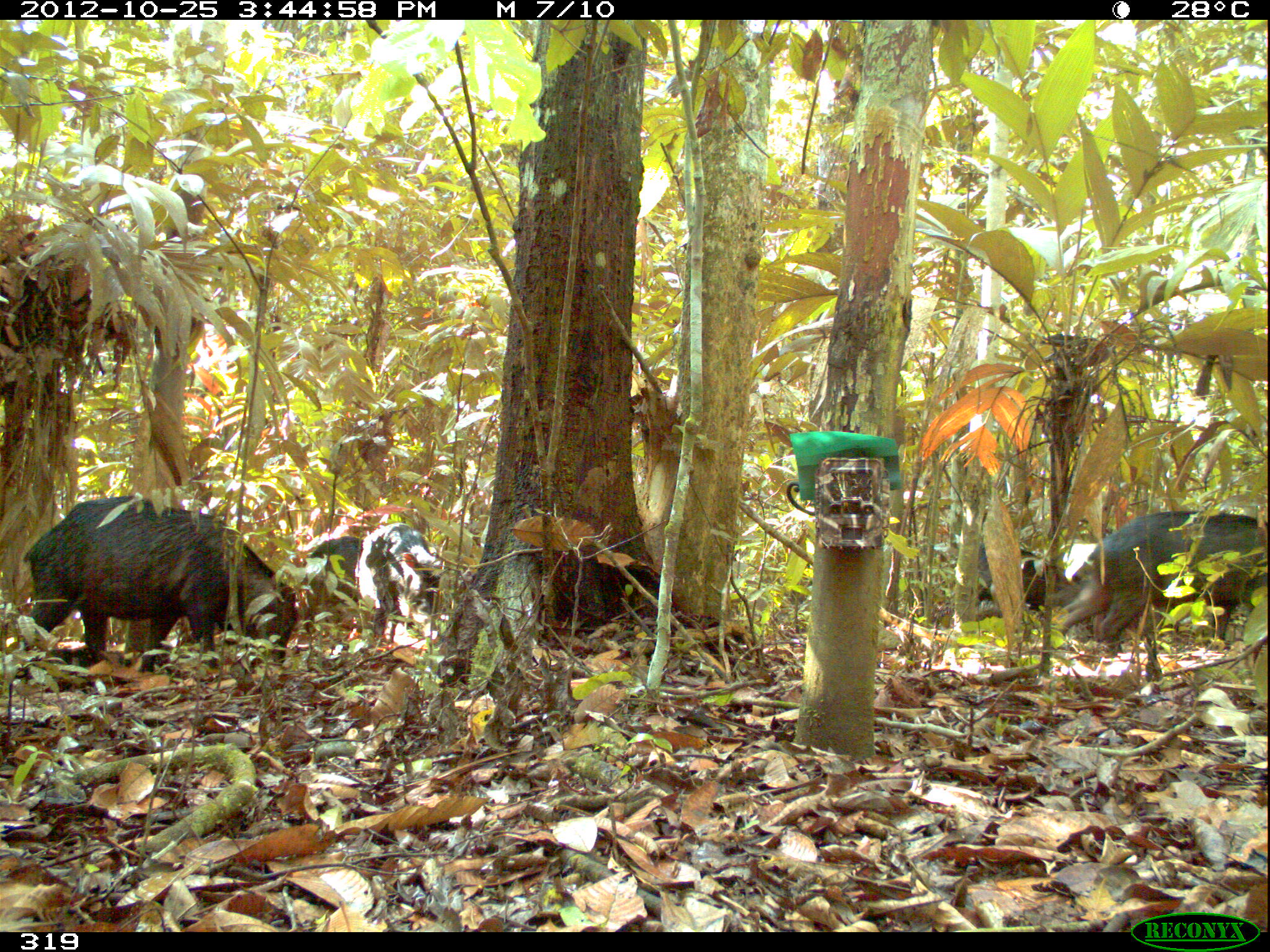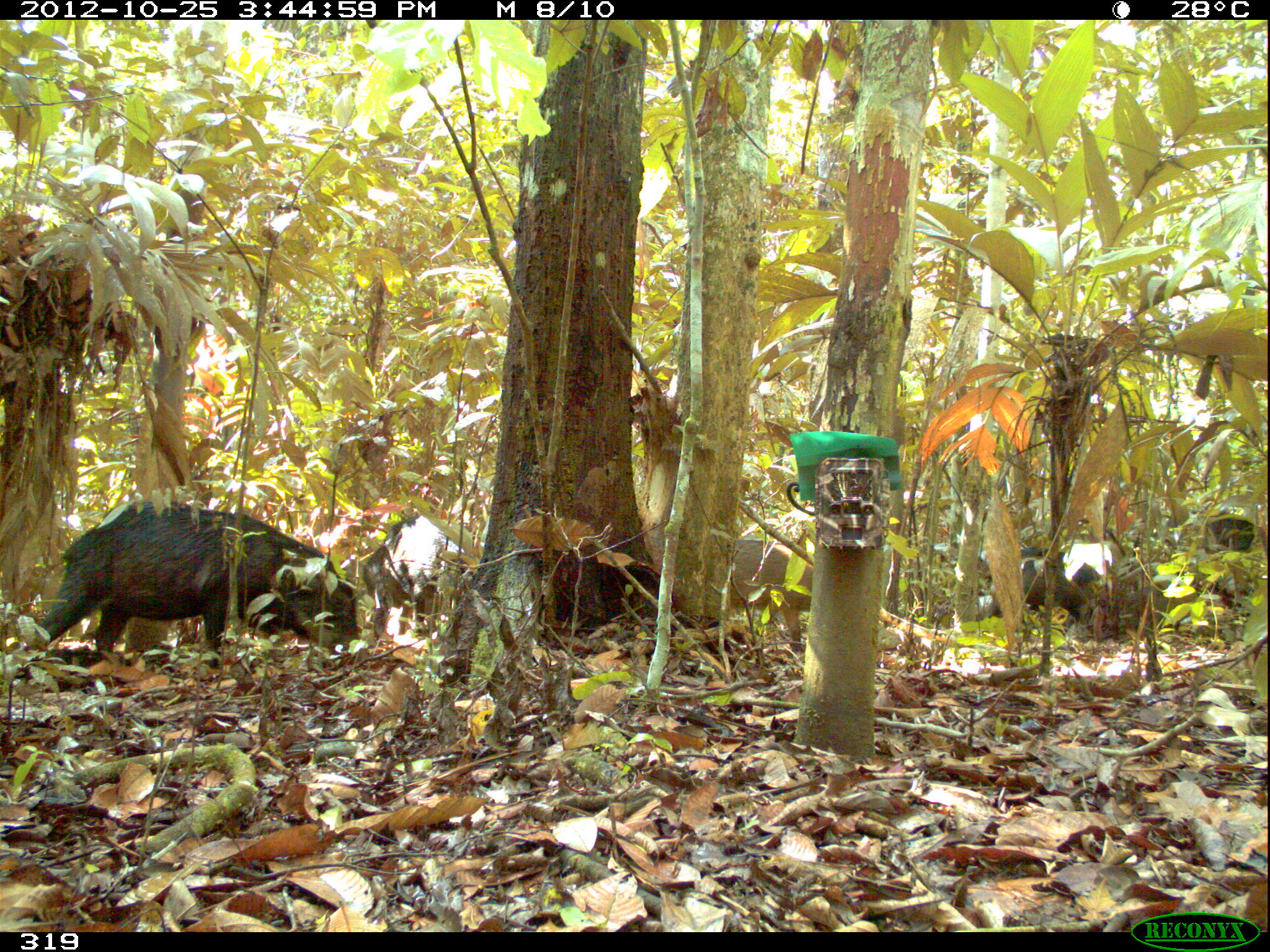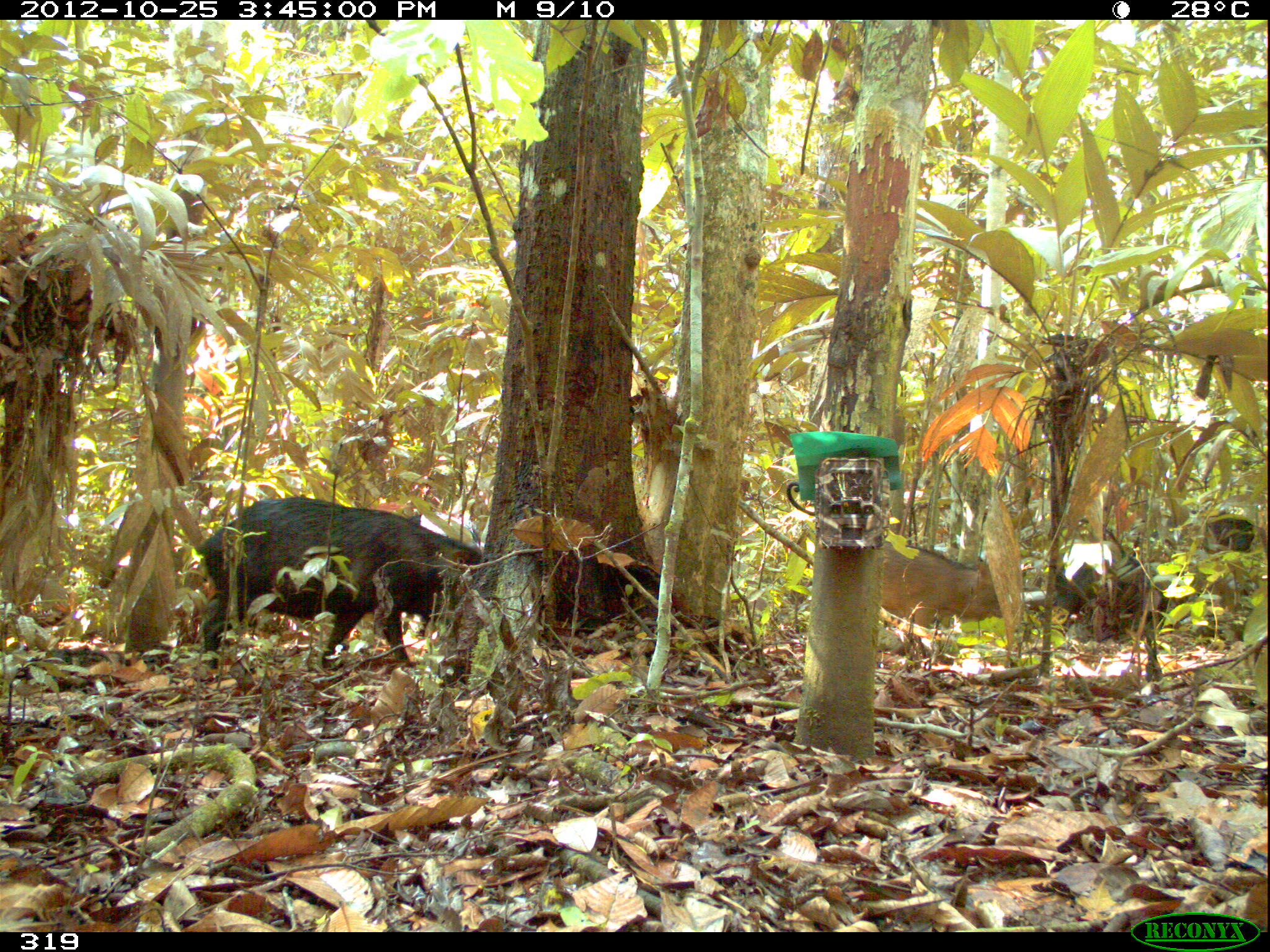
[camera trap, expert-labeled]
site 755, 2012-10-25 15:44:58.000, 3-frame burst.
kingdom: Animalia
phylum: Chordata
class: Mammalia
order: Artiodactyla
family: Tayassuidae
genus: Tayassu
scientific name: Tayassu pecari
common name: white-lipped peccary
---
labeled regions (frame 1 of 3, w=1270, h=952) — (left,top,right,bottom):
tayassu pecari: (12,493,295,691); (1053,509,1266,656); (356,522,449,643); (972,536,1066,622); (298,535,363,635)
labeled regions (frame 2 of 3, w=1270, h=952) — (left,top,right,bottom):
tayassu pecari: (10,497,358,680); (359,515,472,641); (1147,508,1270,615); (978,545,1110,641); (728,539,813,651)